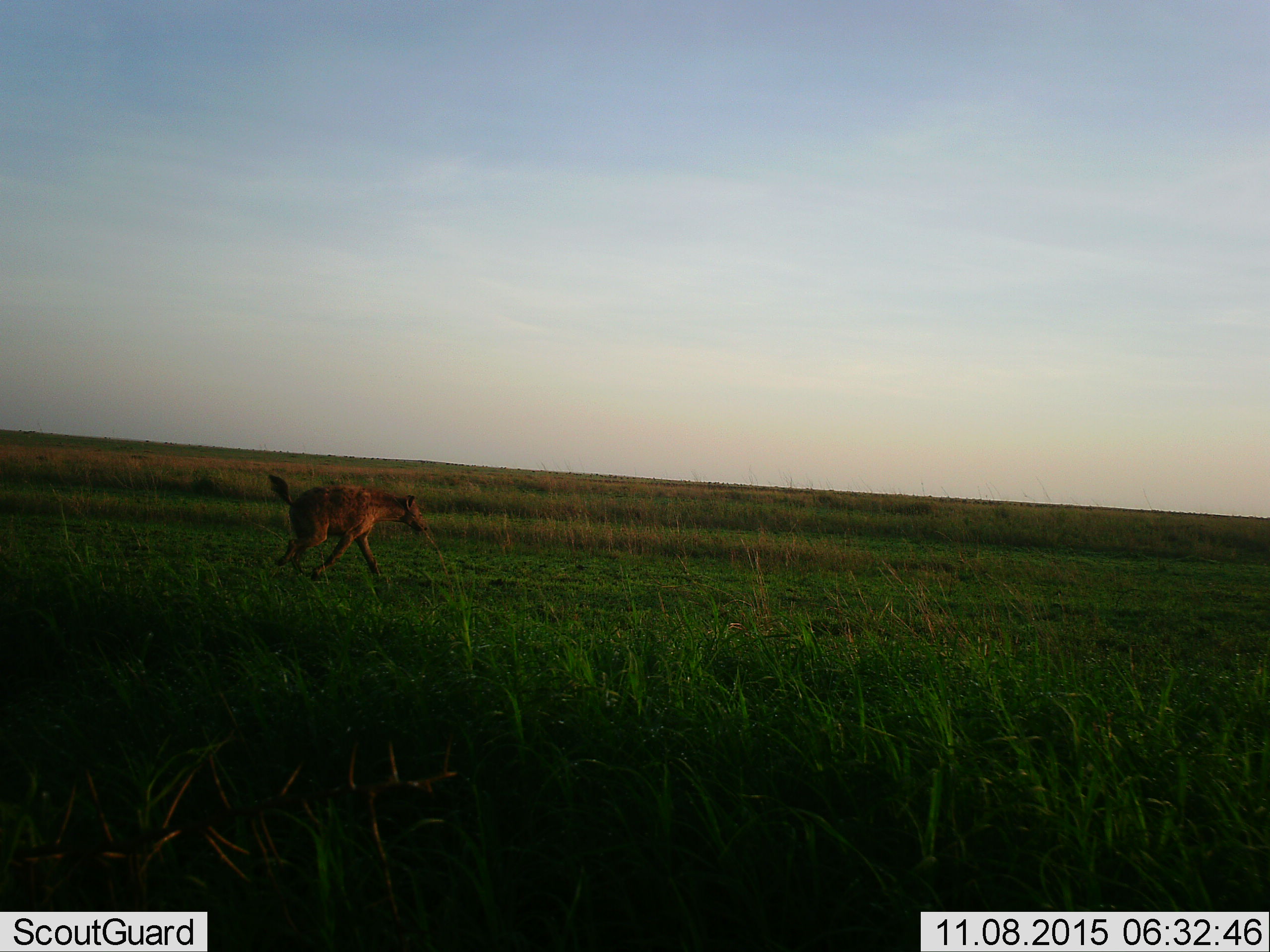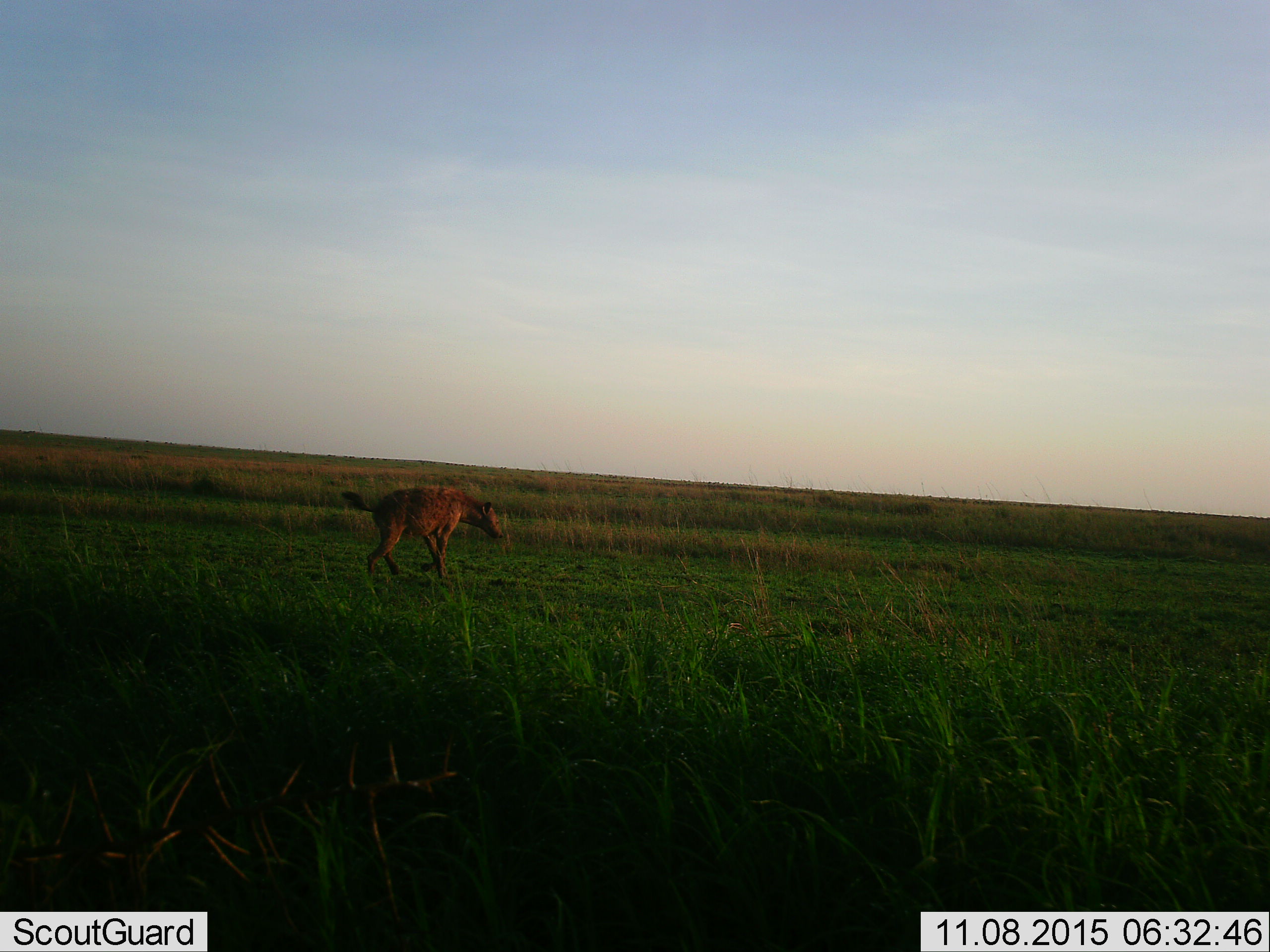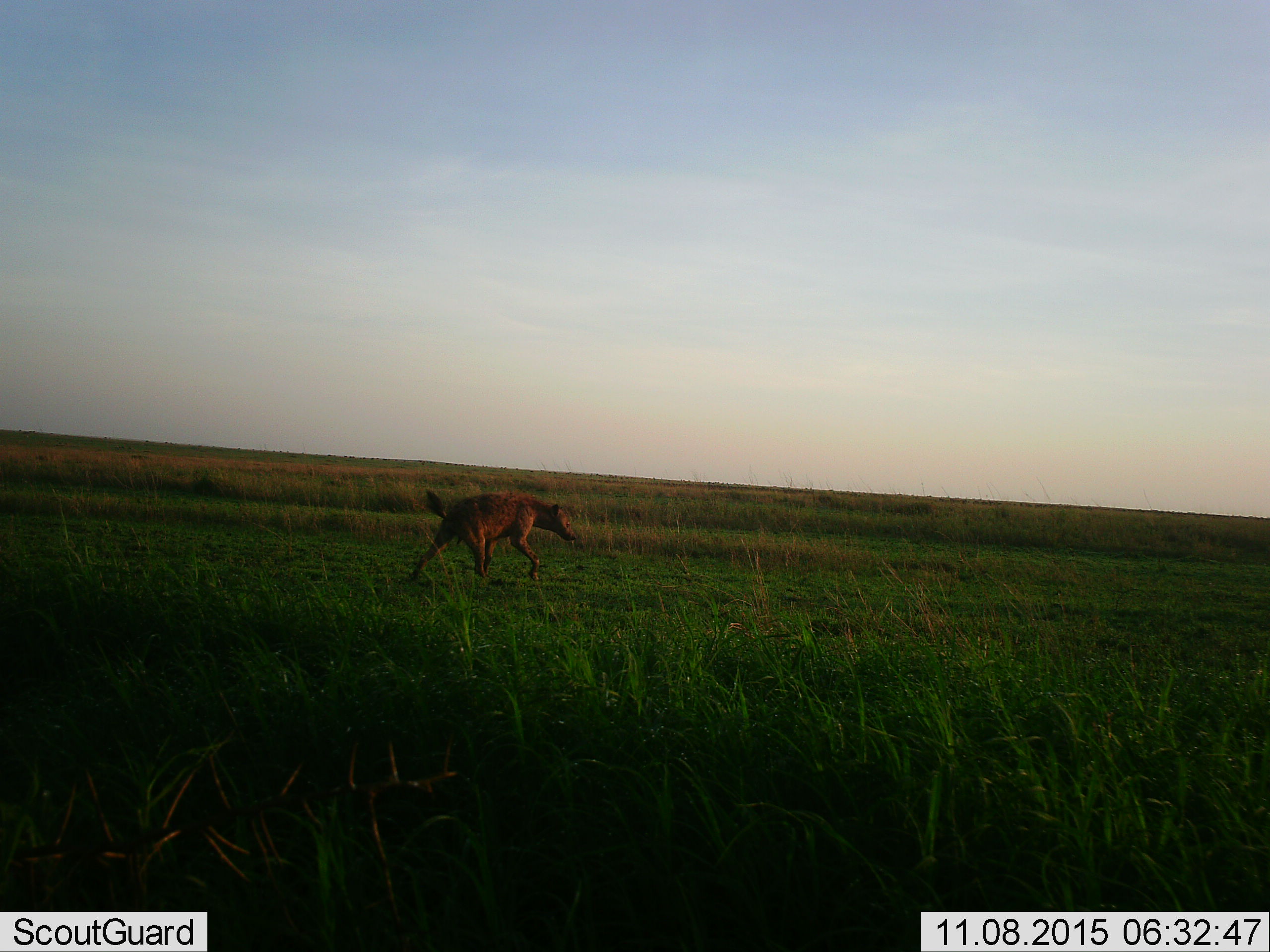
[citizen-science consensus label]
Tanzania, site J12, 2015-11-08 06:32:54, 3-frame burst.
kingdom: Animalia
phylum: Chordata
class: Mammalia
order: Carnivora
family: Hyaenidae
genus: Crocuta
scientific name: Crocuta crocuta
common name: spotted hyena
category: hyenaspotted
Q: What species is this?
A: Hyenaspotted (spotted hyena) (Crocuta crocuta).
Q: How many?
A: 1.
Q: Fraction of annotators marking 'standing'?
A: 12%.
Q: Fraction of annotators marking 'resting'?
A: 0%.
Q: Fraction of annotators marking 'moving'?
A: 100%.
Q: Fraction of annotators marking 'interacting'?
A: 0%.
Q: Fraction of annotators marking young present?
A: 0%.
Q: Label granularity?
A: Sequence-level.